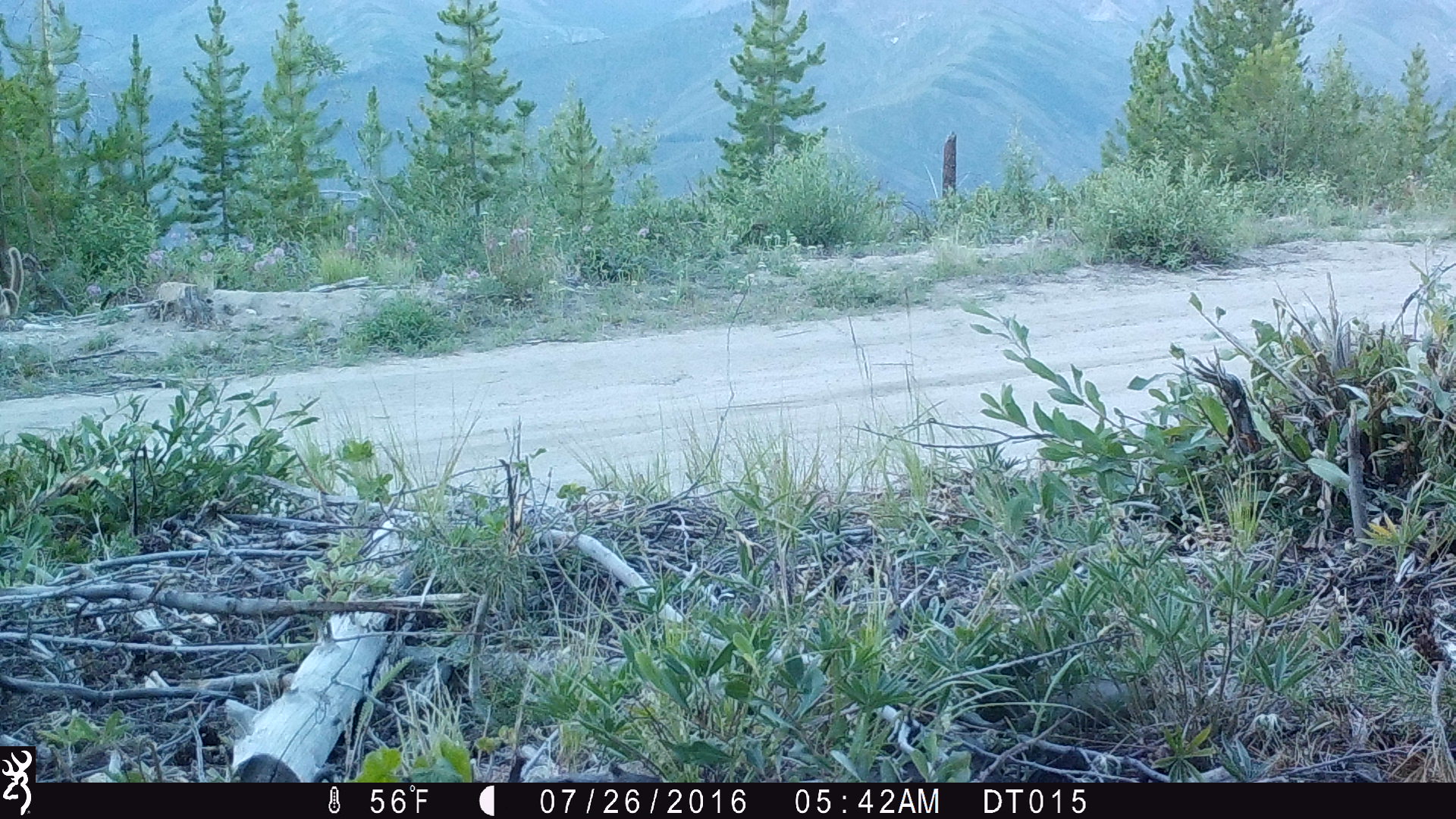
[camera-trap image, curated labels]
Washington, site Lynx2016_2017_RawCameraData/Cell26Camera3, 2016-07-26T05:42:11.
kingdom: Animalia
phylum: Chordata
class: Mammalia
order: Artiodactyla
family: Cervidae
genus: Odocoileus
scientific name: Odocoileus hemionus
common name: mule deer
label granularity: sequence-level